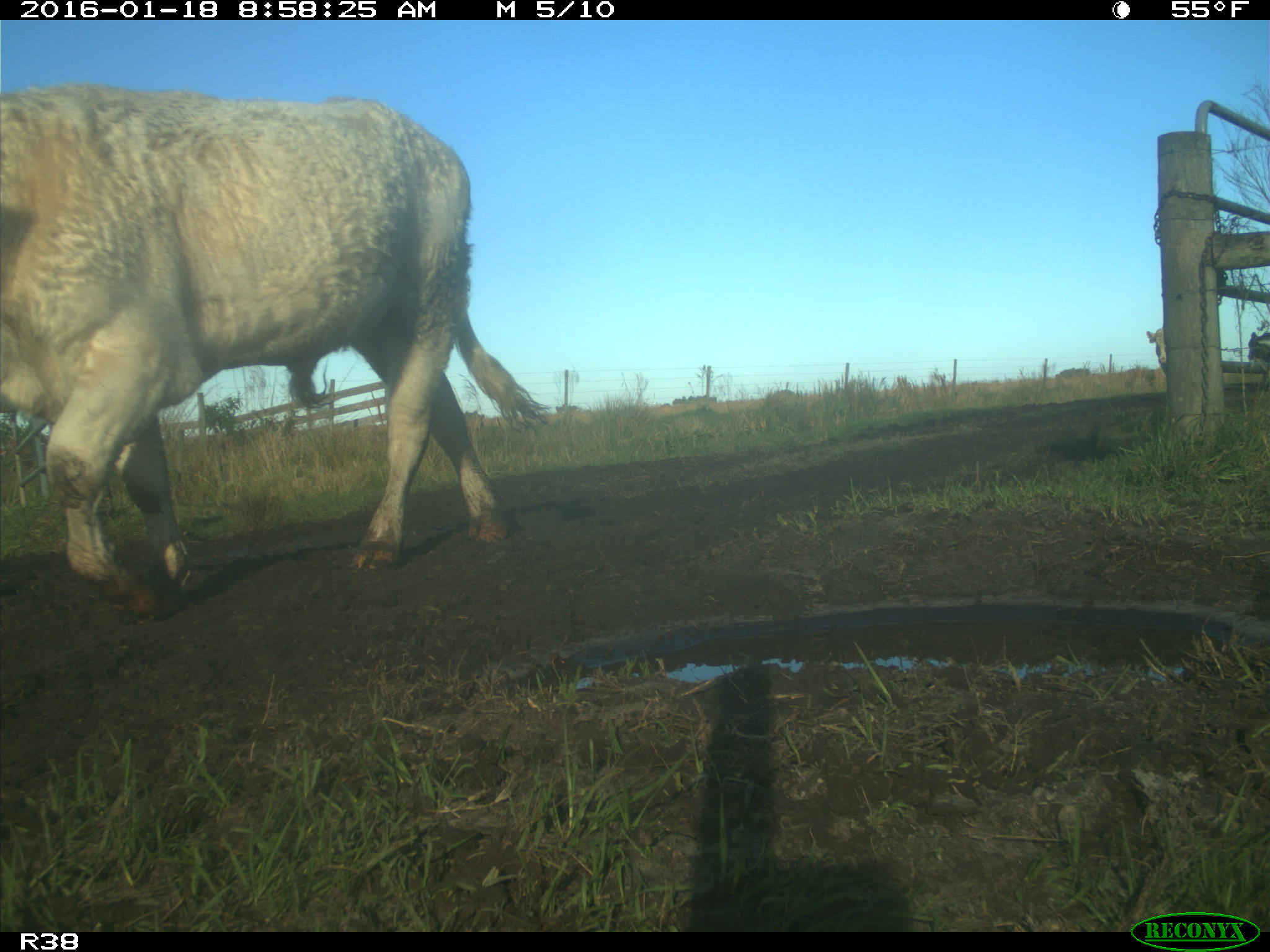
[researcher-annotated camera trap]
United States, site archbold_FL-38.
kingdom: Animalia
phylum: Chordata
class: Mammalia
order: Artiodactyla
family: Bovidae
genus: Bos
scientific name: Bos taurus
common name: domestic cow